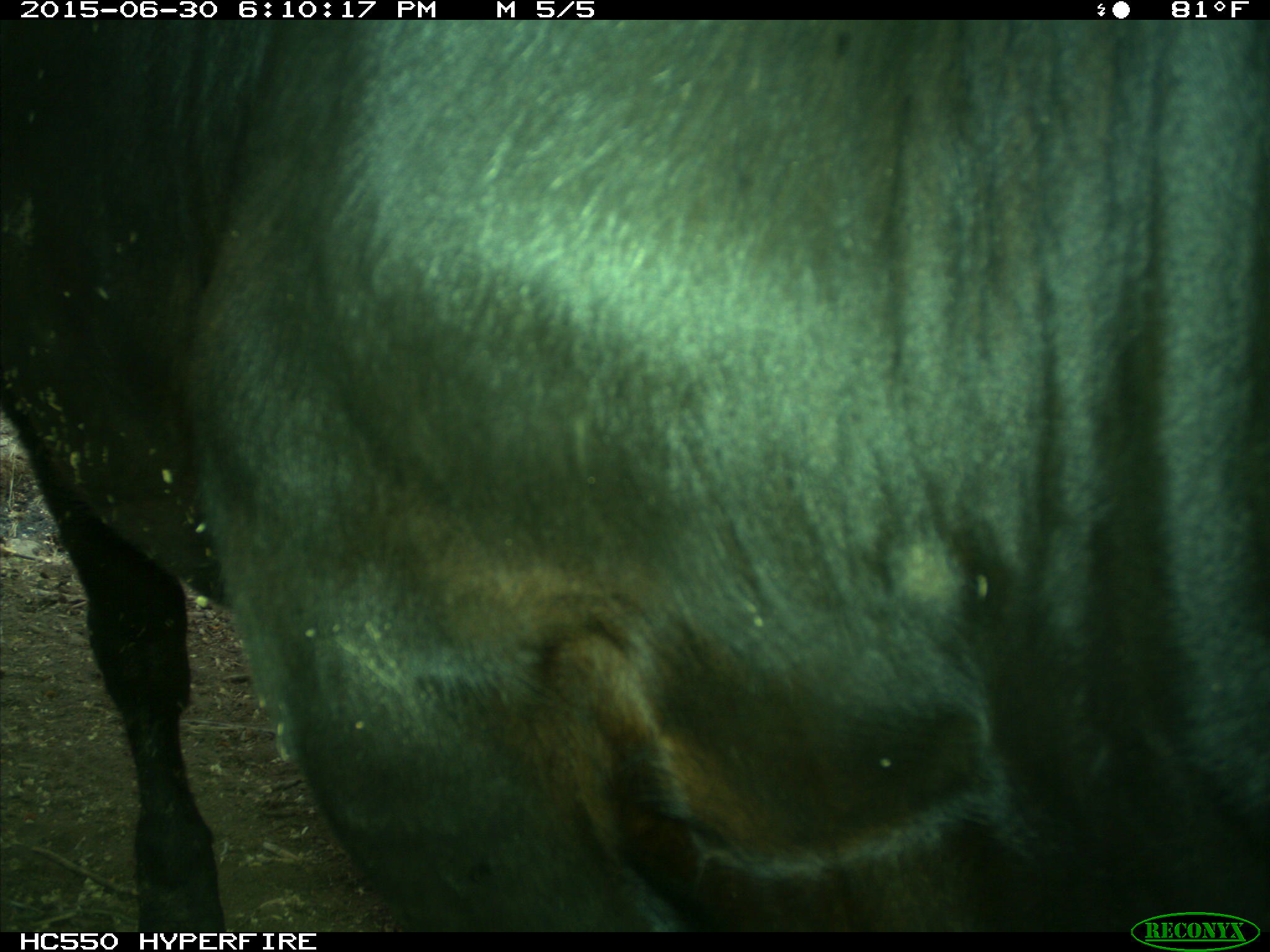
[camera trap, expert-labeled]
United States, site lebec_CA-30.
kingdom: Animalia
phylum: Chordata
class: Mammalia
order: Artiodactyla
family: Bovidae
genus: Bos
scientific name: Bos taurus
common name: domestic cow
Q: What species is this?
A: Bos taurus (domestic cow).